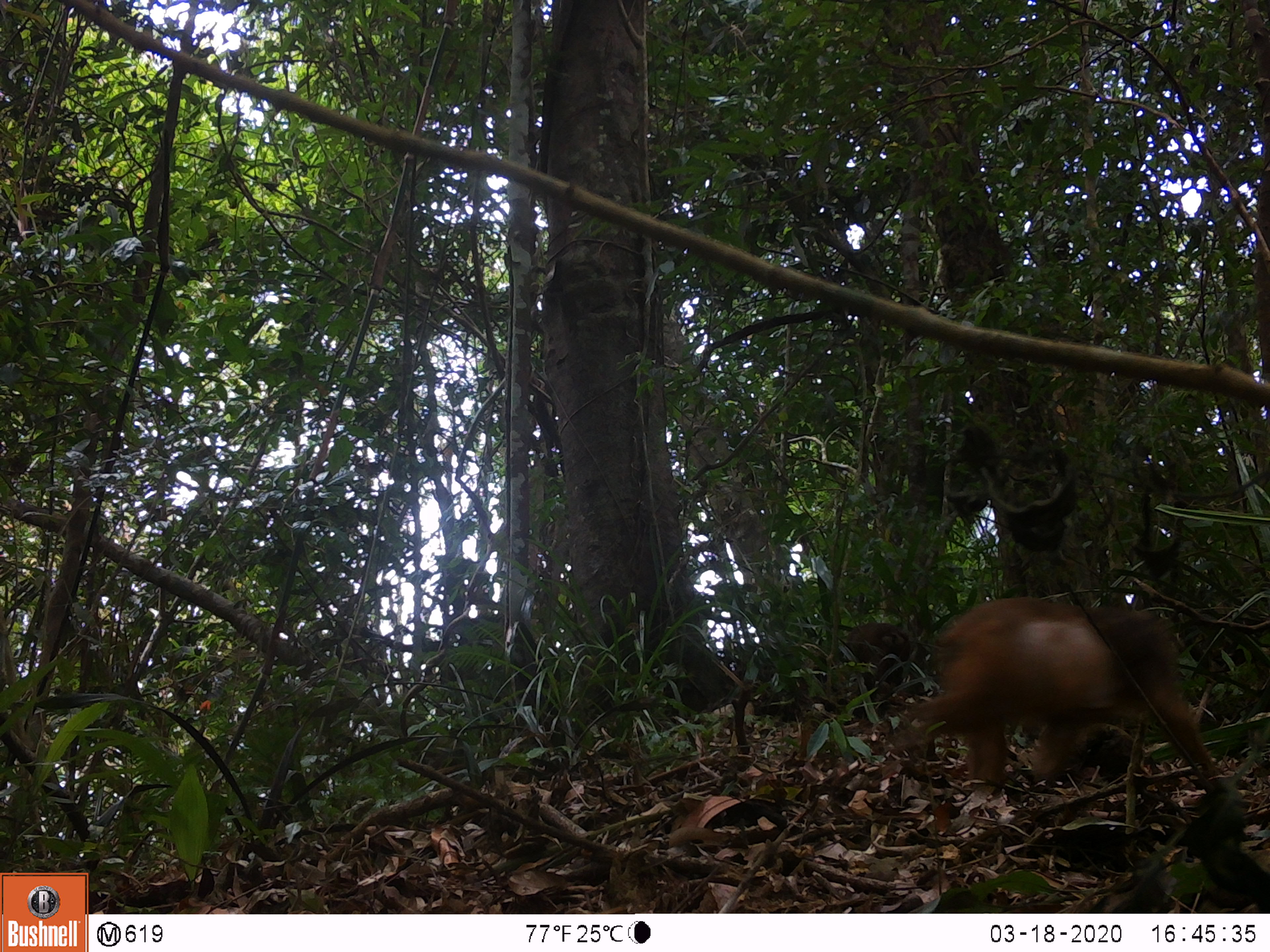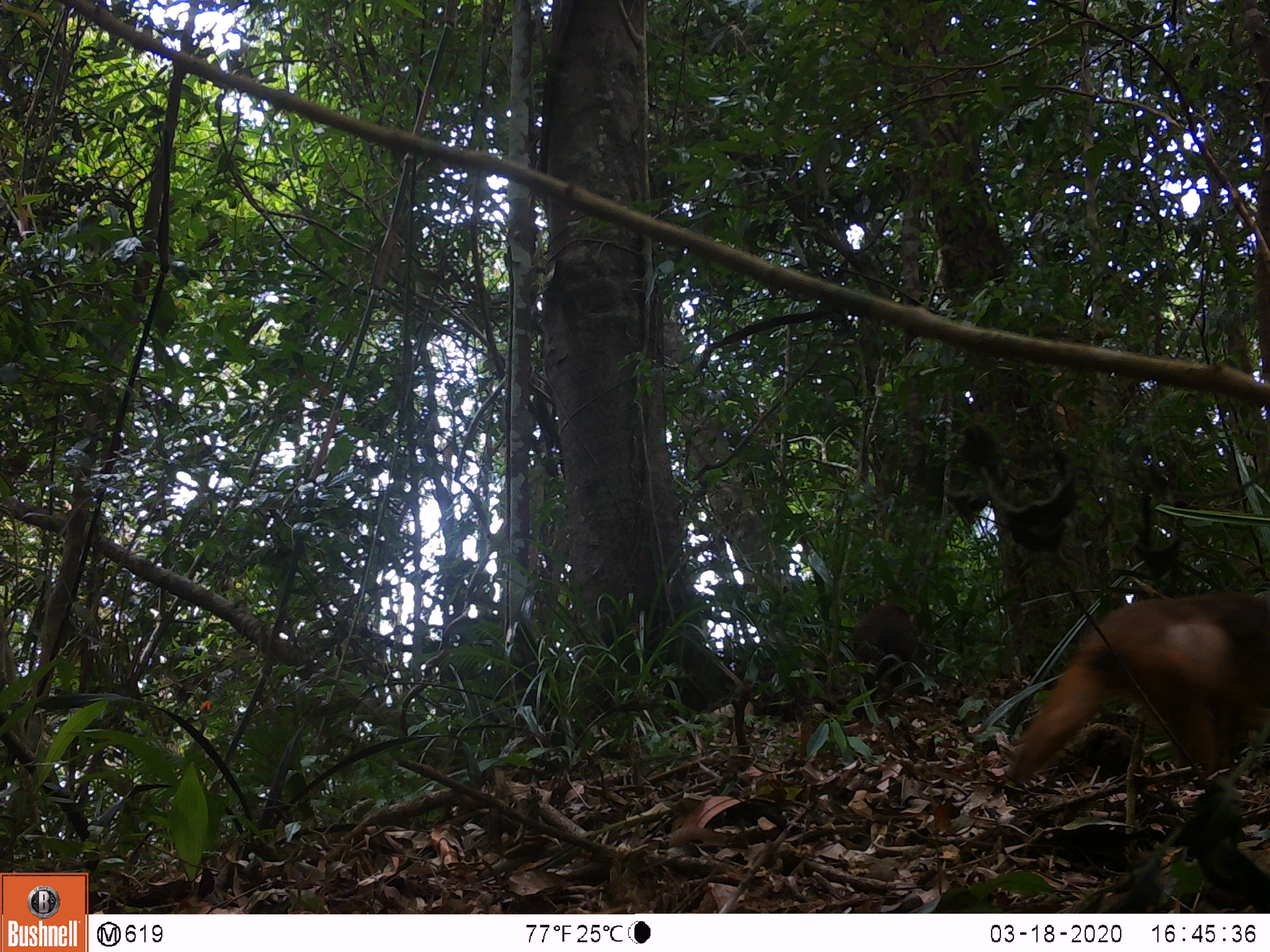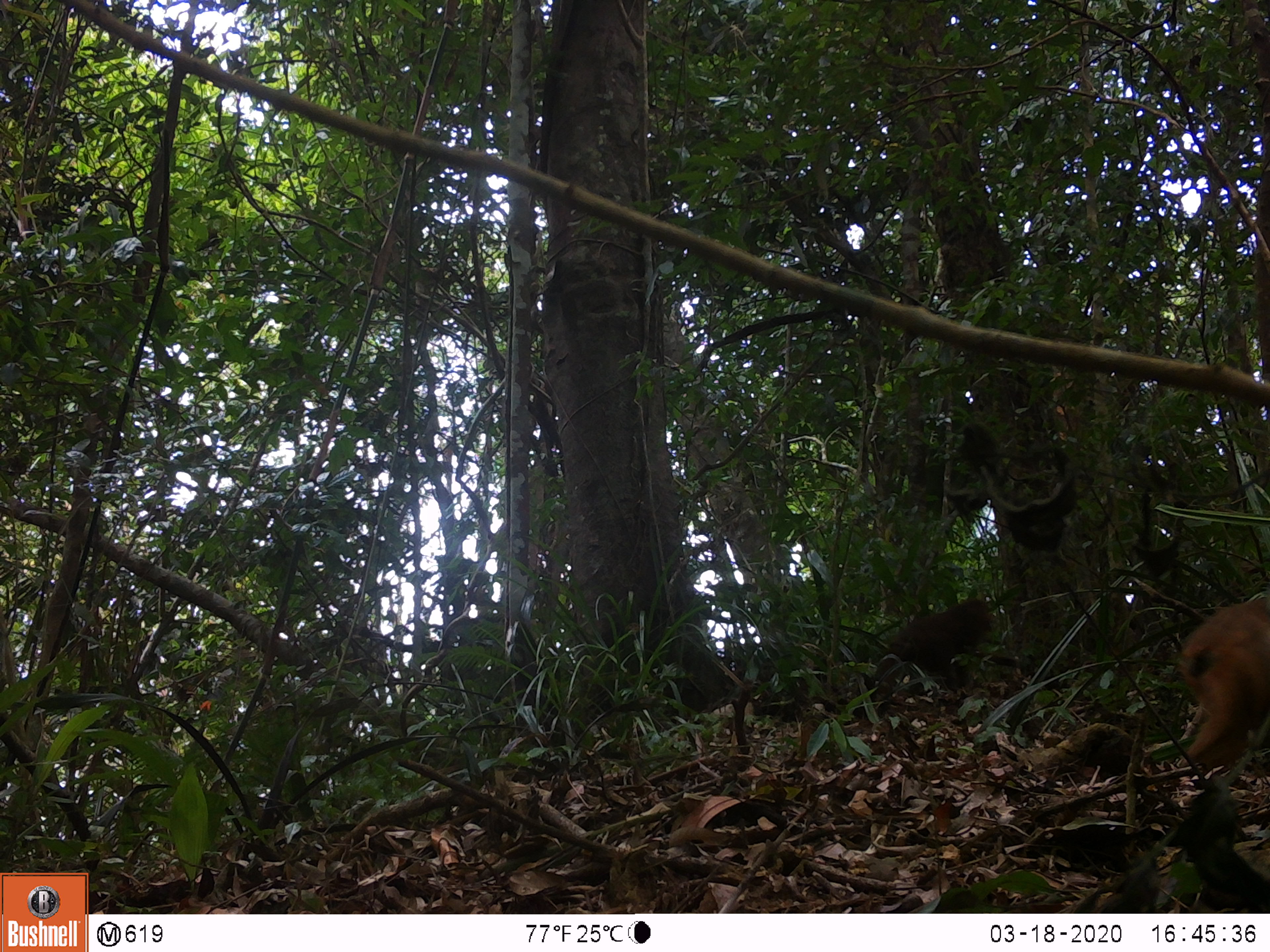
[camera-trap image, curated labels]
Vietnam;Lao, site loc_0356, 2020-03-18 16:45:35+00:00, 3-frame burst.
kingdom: Animalia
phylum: Chordata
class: Mammalia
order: Primates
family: Cercopithecidae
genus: Macaca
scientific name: Macaca arctoides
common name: stump-tailed macaque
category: stump tailed macaque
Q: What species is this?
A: Stump tailed macaque (stump-tailed macaque) (Macaca arctoides).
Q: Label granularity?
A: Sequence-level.